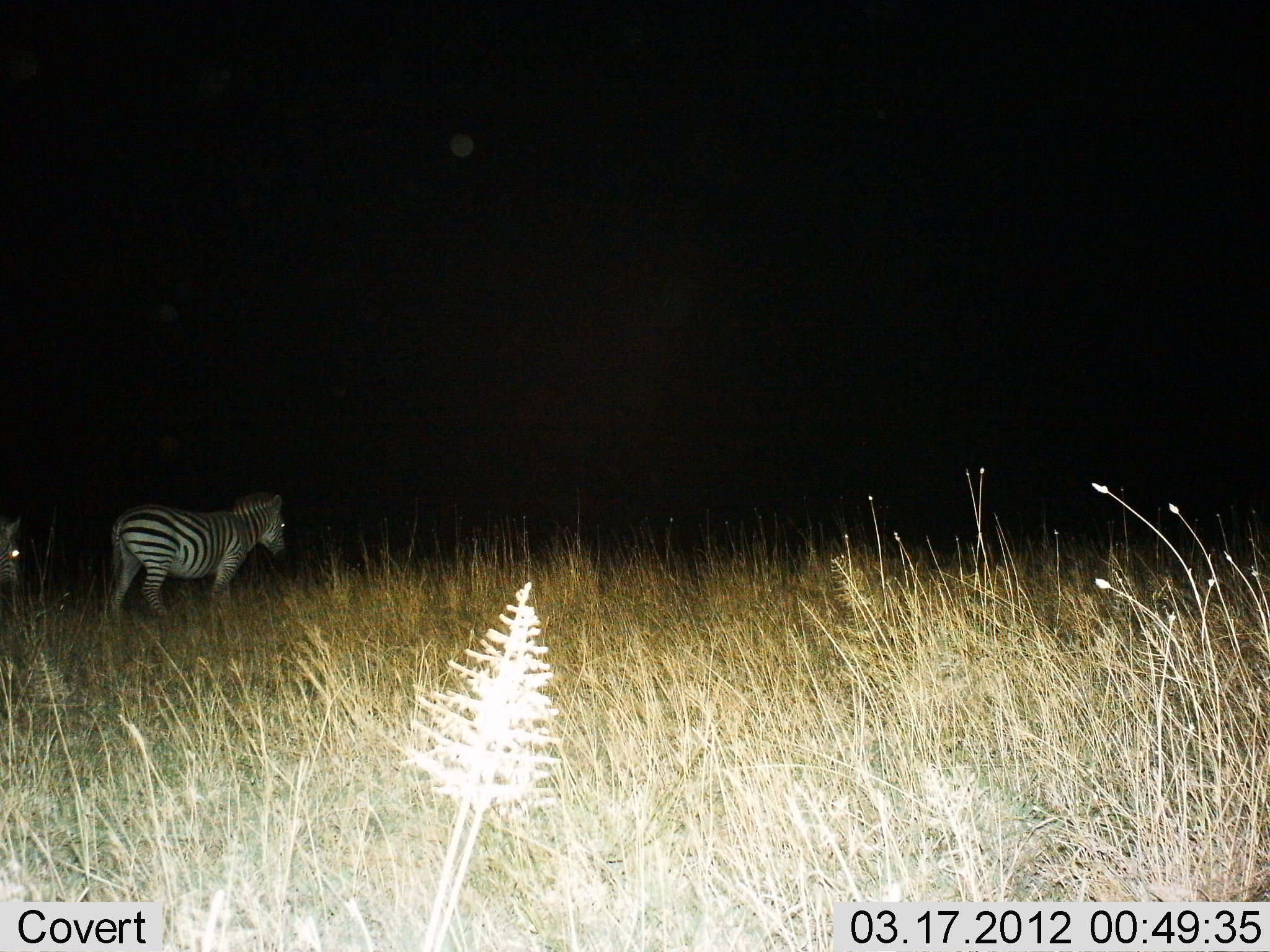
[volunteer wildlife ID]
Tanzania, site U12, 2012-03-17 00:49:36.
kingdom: Animalia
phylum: Chordata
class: Mammalia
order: Perissodactyla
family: Equidae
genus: Equus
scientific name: Equus quagga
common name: plains zebra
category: zebra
Zebra (plains zebra) (Equus quagga), count 2. Behavior (volunteer vote fractions): standing 37%, resting 0%, moving 67%, interacting 0%. Young present (vote fraction): 0%. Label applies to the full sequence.